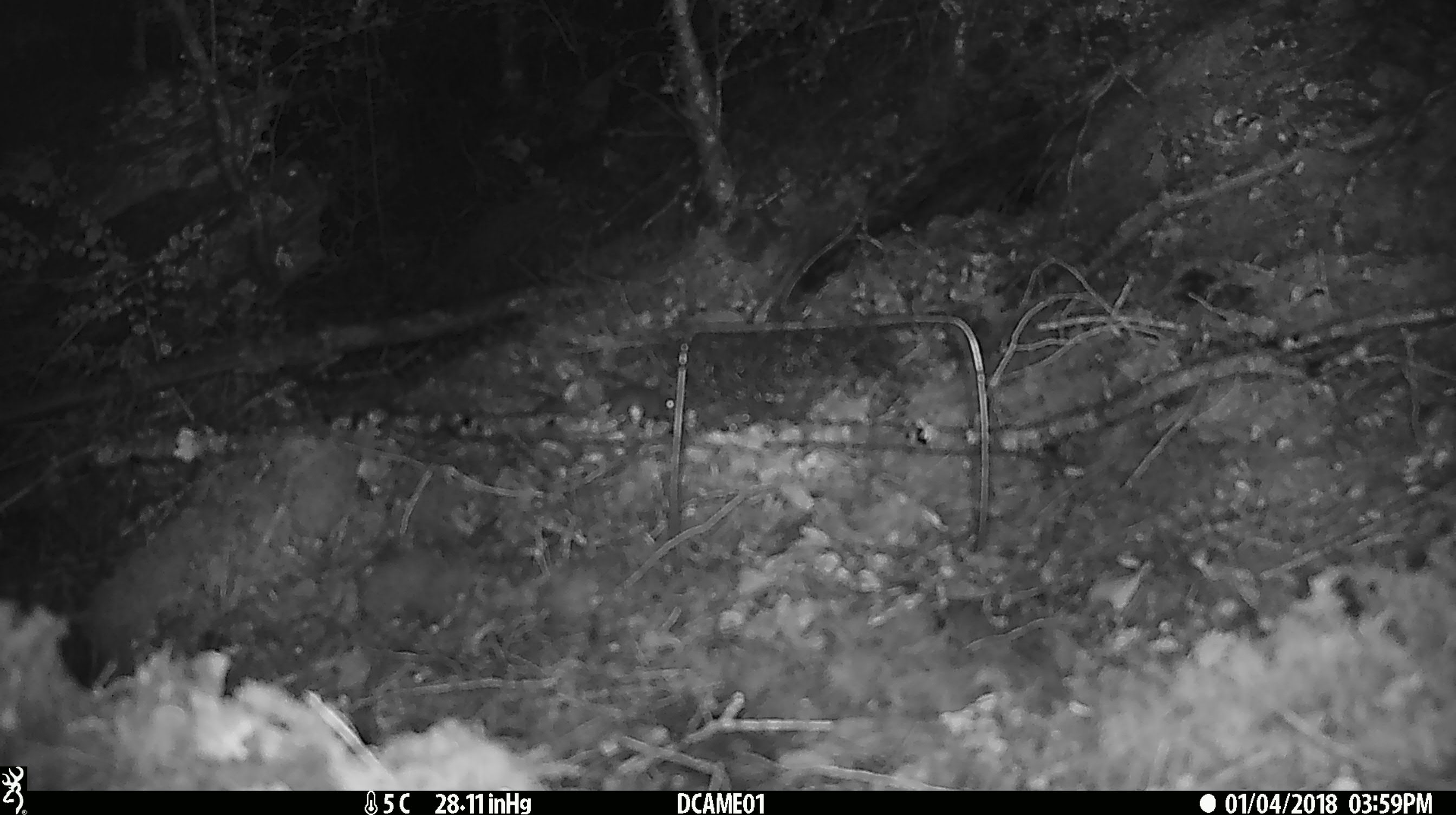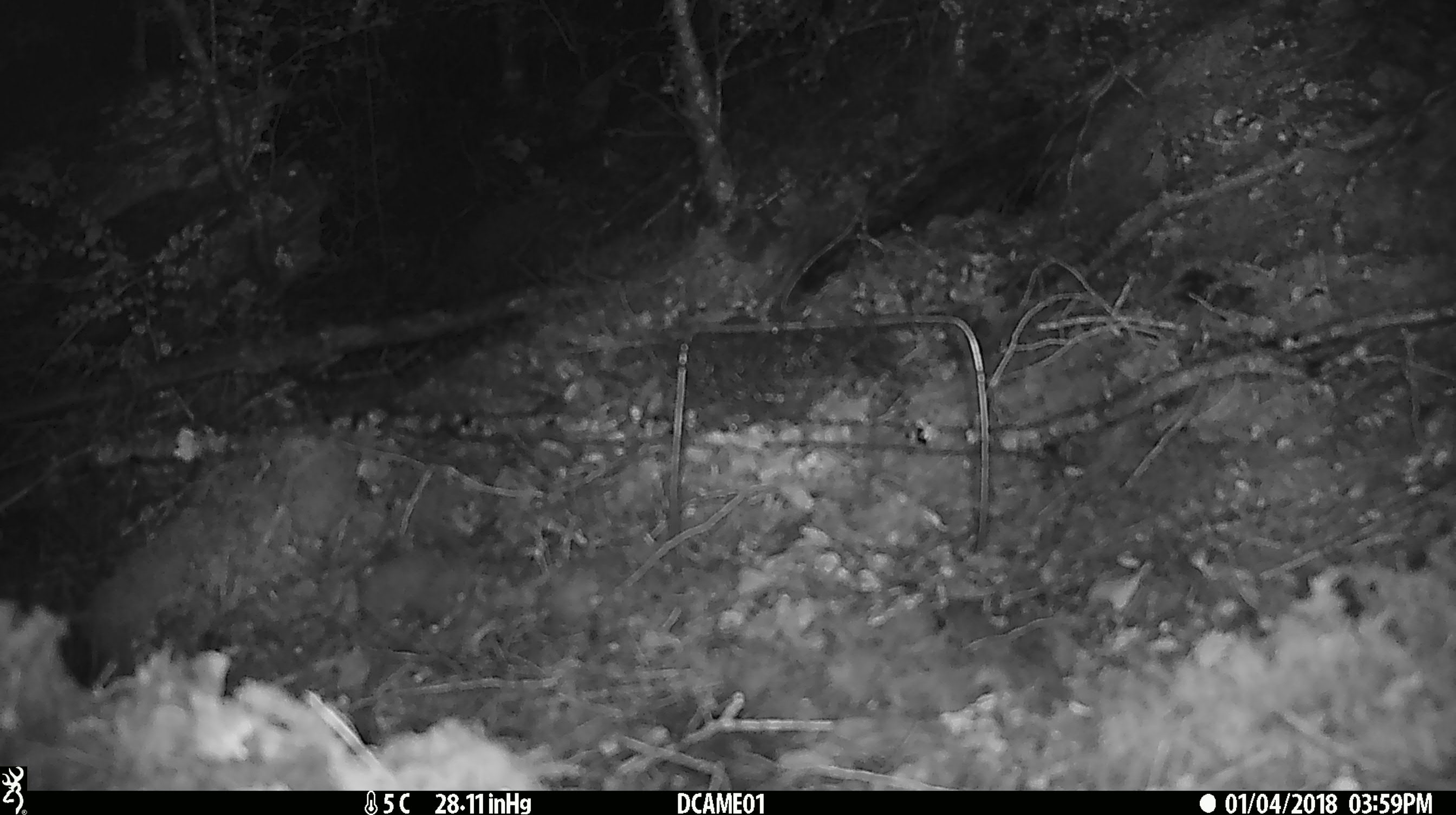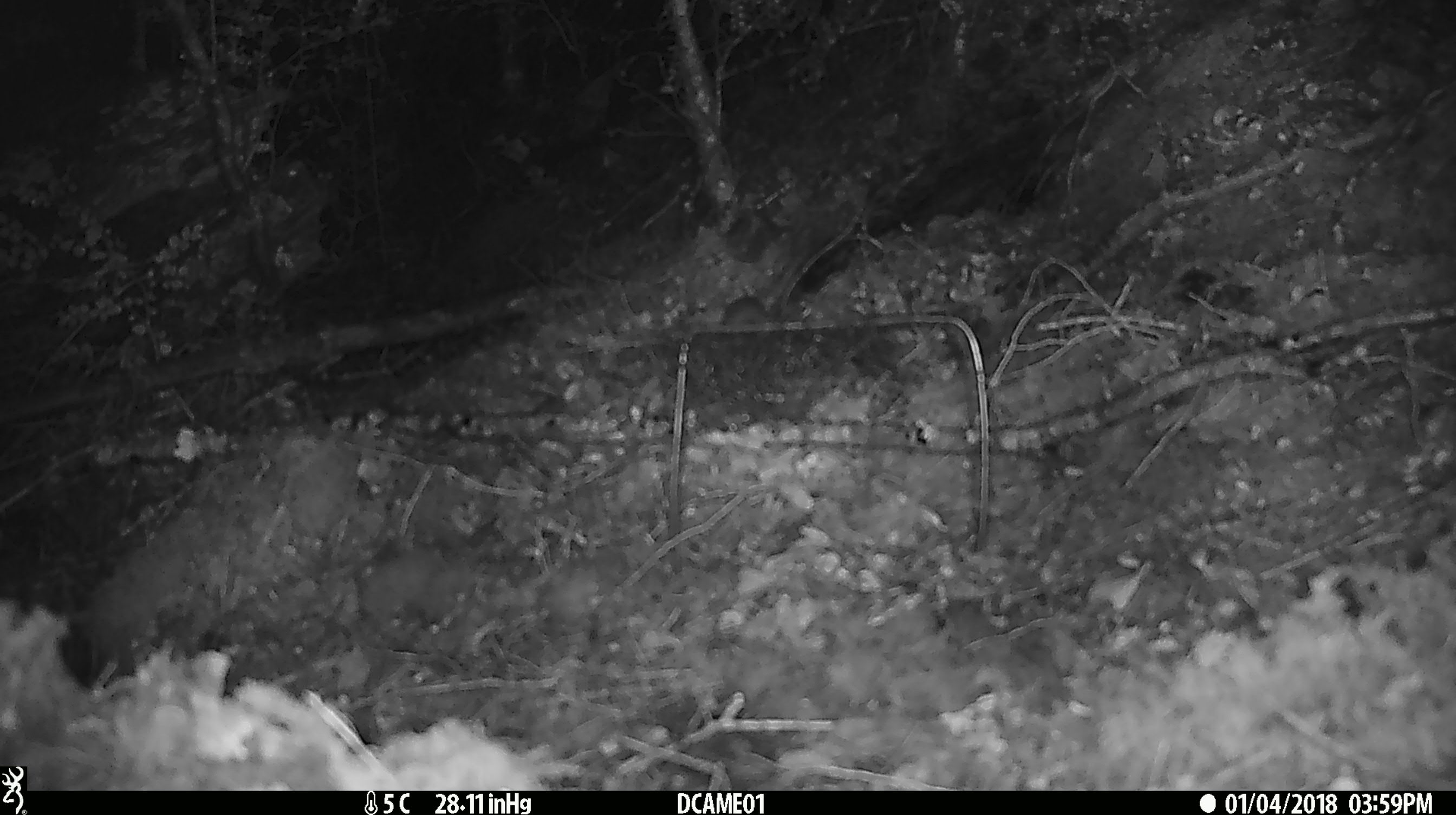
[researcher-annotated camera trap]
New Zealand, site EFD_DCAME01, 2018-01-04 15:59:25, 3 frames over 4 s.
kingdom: Animalia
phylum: Chordata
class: Mammalia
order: Rodentia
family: Muridae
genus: Mus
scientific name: Mus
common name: mouse